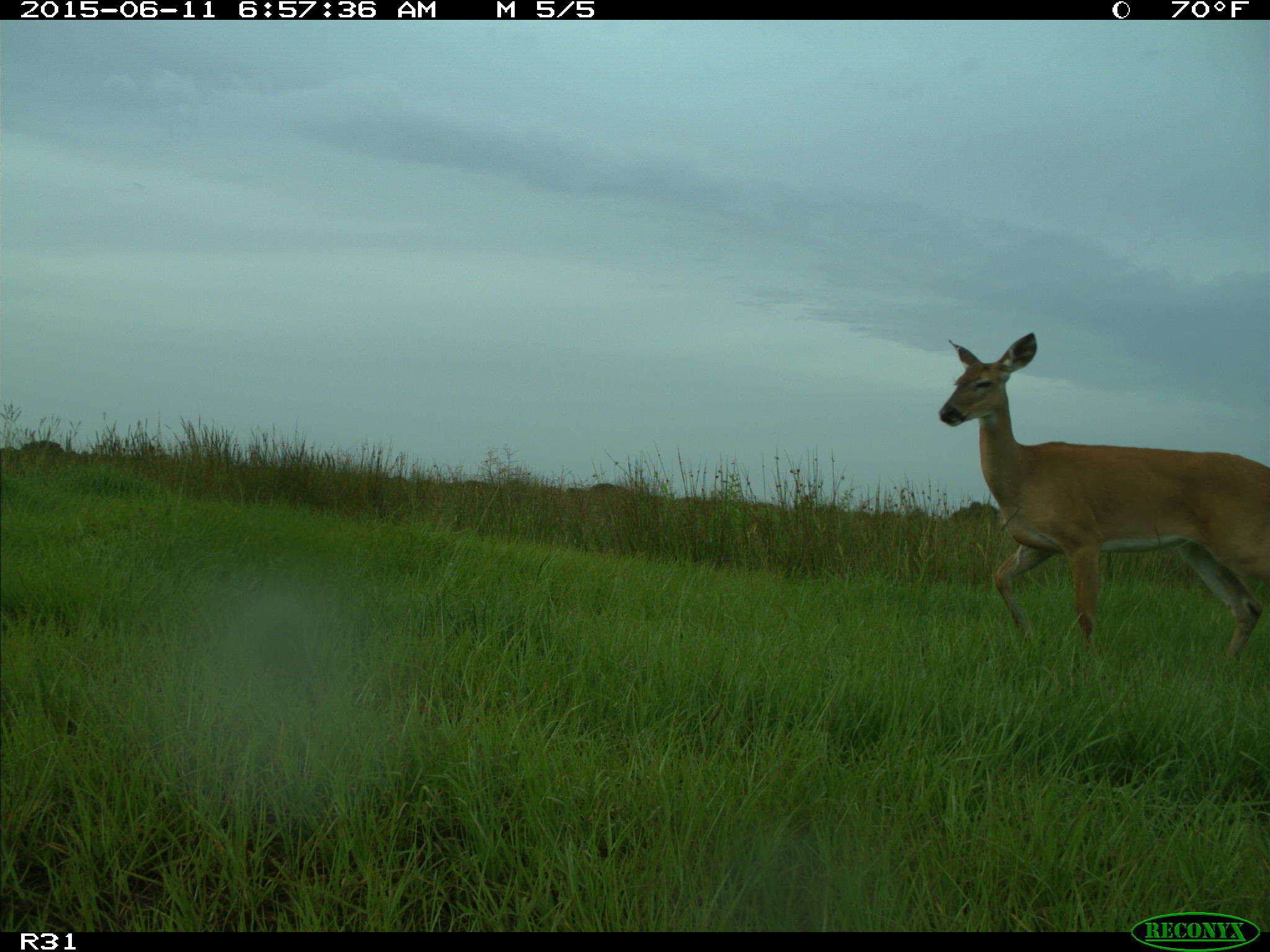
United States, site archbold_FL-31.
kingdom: Animalia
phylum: Chordata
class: Mammalia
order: Artiodactyla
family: Cervidae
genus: Odocoileus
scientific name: Odocoileus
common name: deer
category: unidentified deer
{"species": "unidentified deer (deer) (Odocoileus)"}